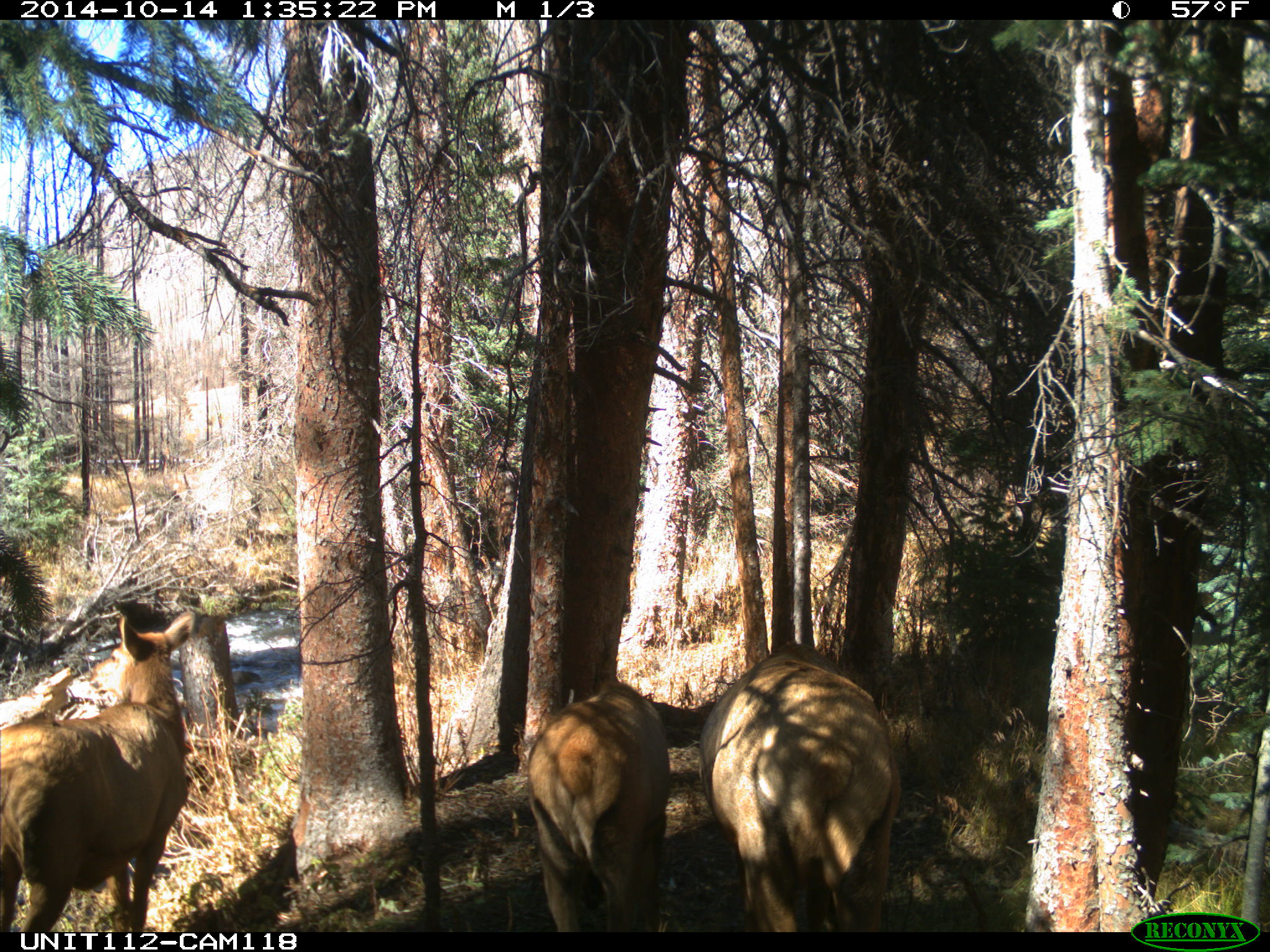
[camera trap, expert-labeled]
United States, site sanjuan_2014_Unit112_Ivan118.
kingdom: Animalia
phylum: Chordata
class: Mammalia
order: Artiodactyla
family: Cervidae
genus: Cervus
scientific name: Cervus elaphus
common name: red deer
Cervus elaphus (red deer).